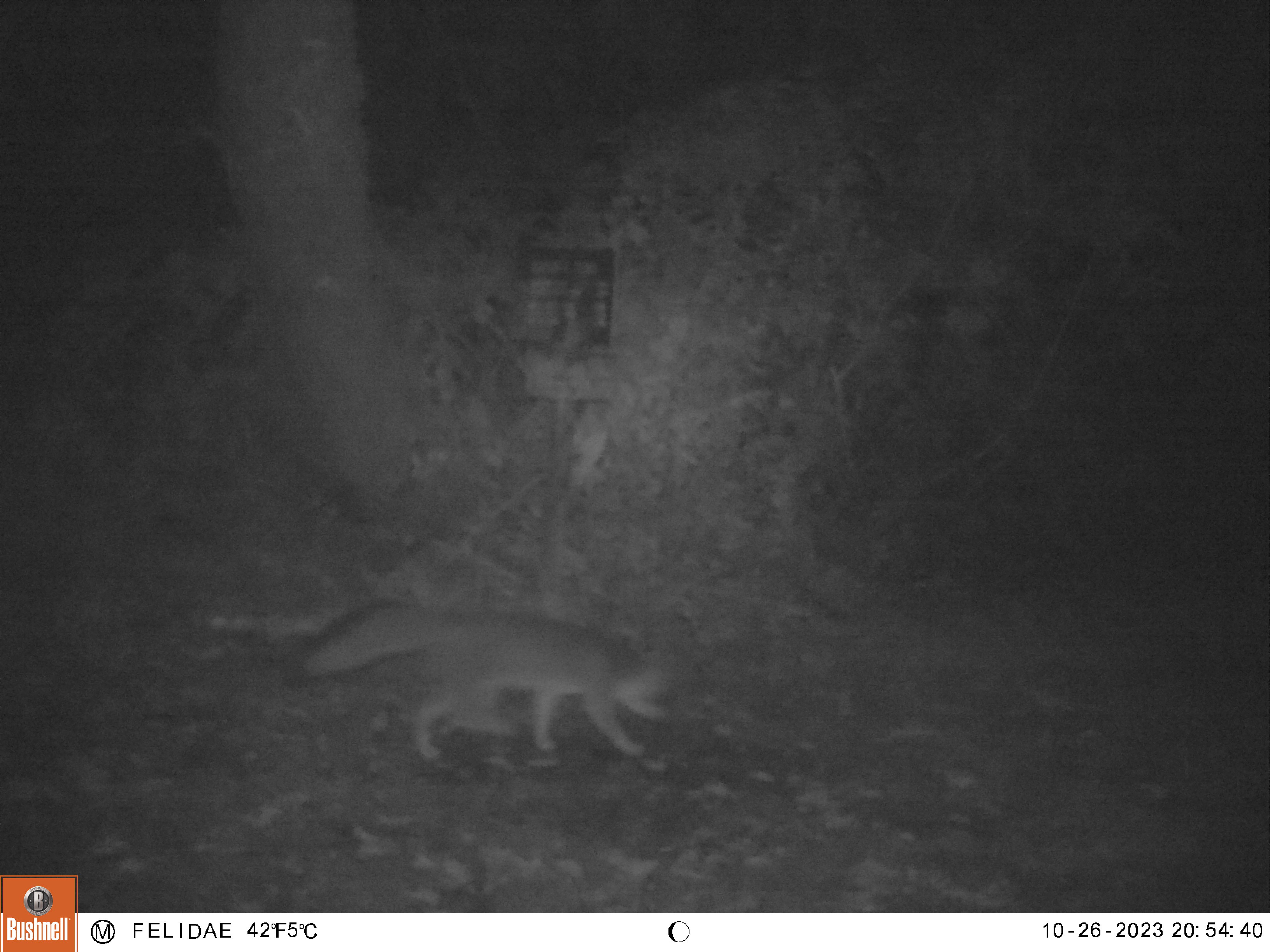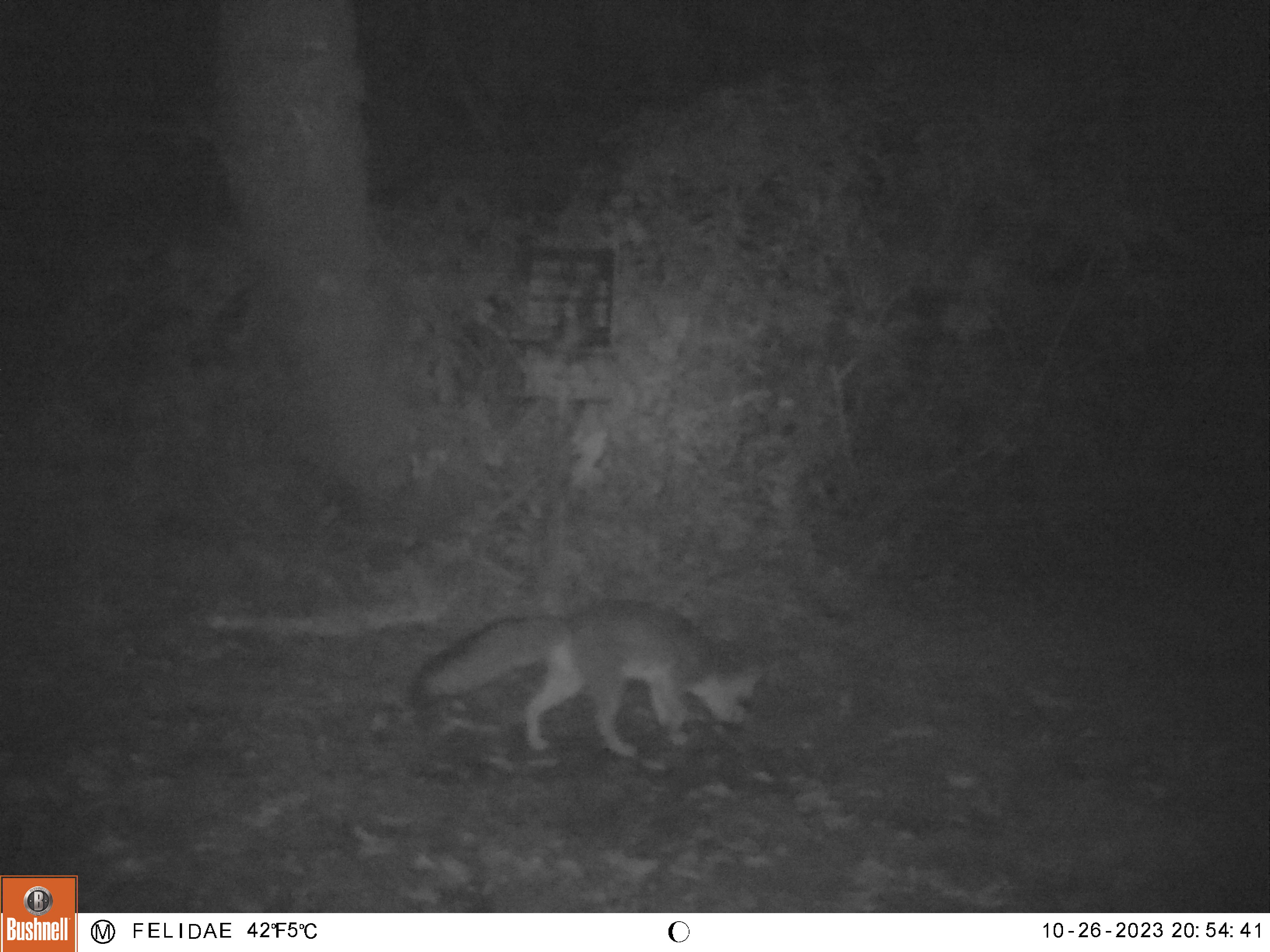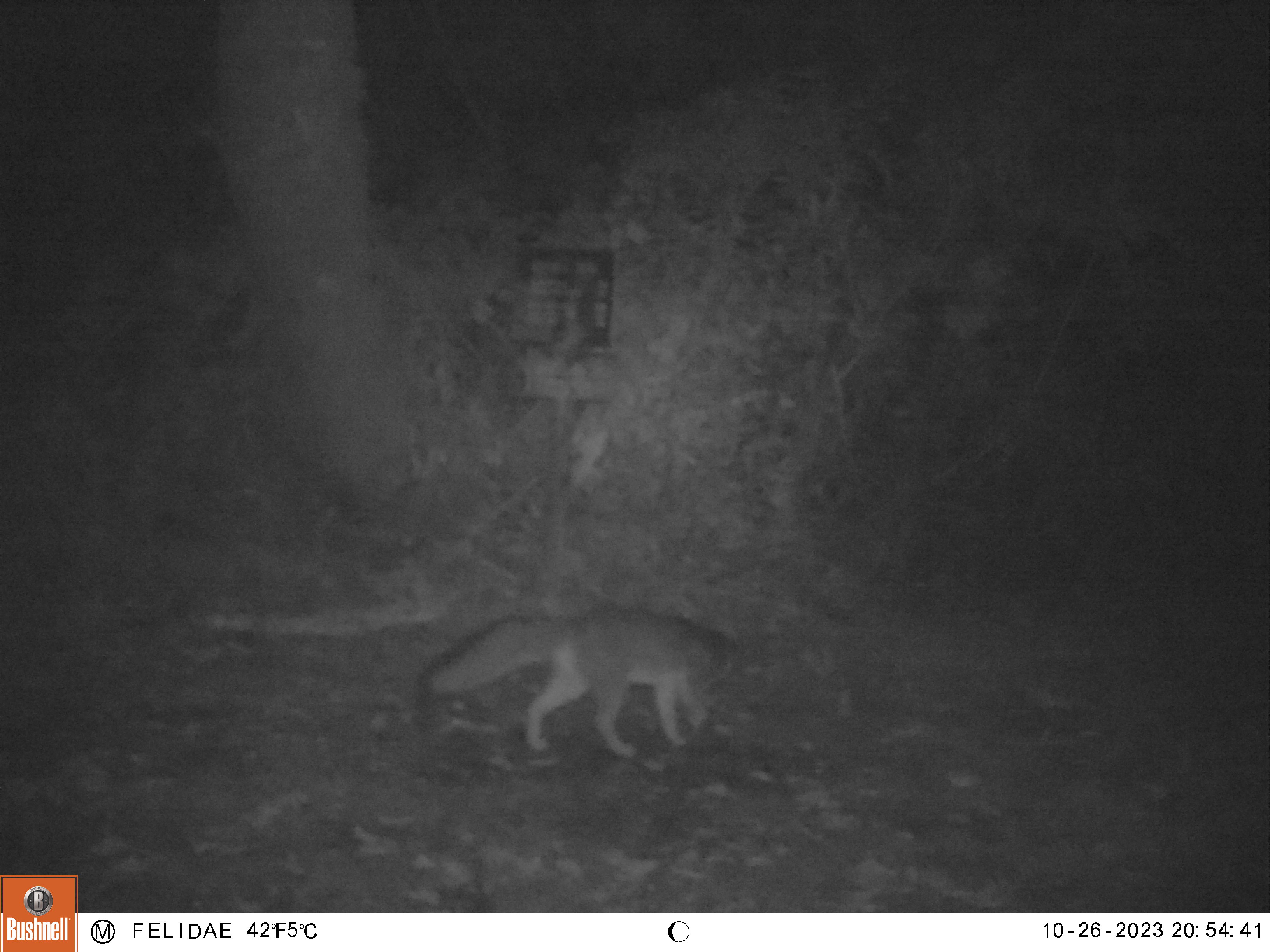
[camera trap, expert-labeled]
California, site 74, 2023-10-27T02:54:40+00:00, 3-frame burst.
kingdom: Animalia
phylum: Chordata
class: Mammalia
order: Carnivora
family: Canidae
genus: Urocyon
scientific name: Urocyon cinereoargenteus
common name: gray fox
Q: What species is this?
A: Gray fox (Urocyon cinereoargenteus).